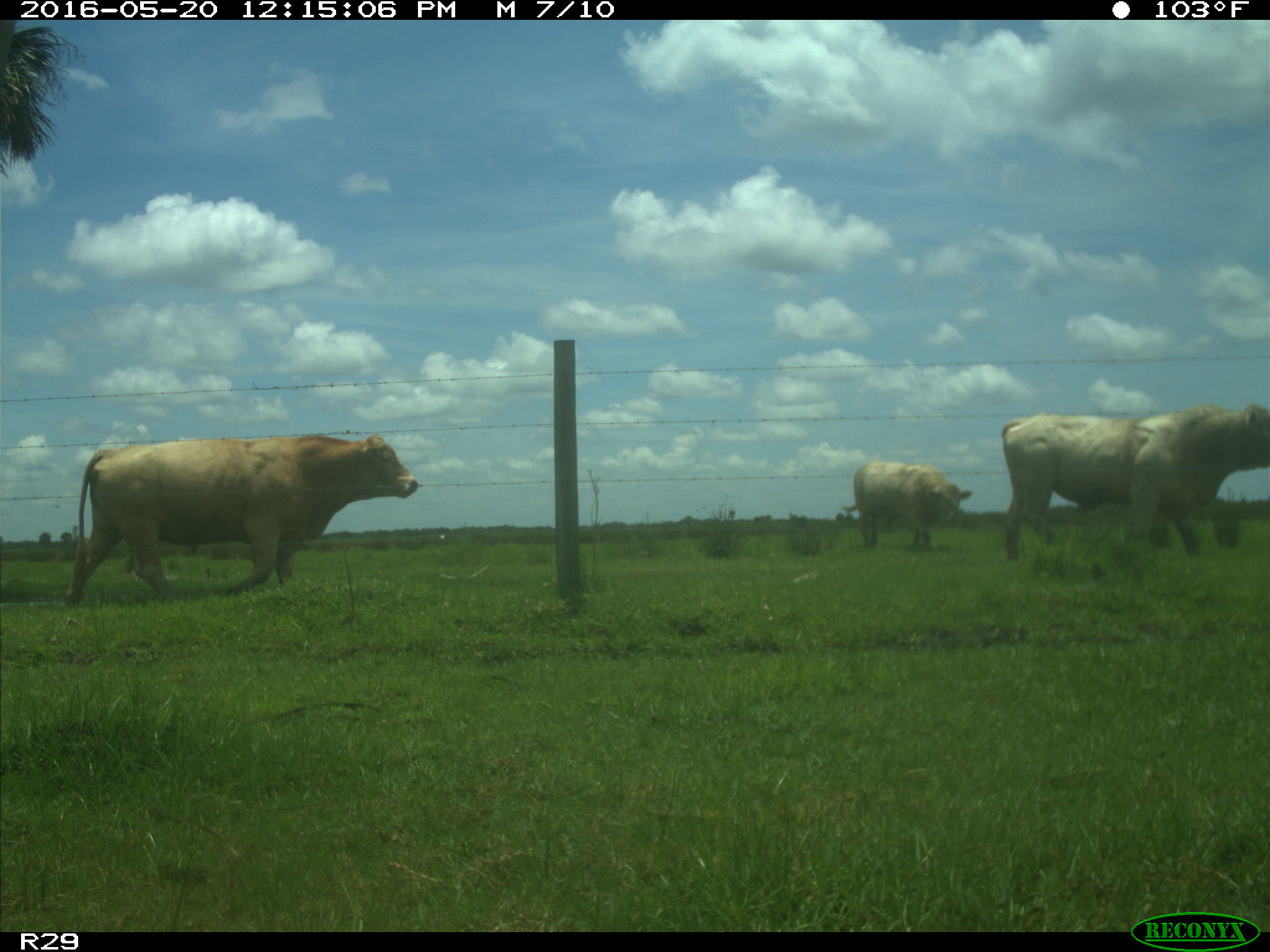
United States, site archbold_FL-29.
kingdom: Animalia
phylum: Chordata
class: Mammalia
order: Artiodactyla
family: Bovidae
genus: Bos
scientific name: Bos taurus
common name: domestic cow